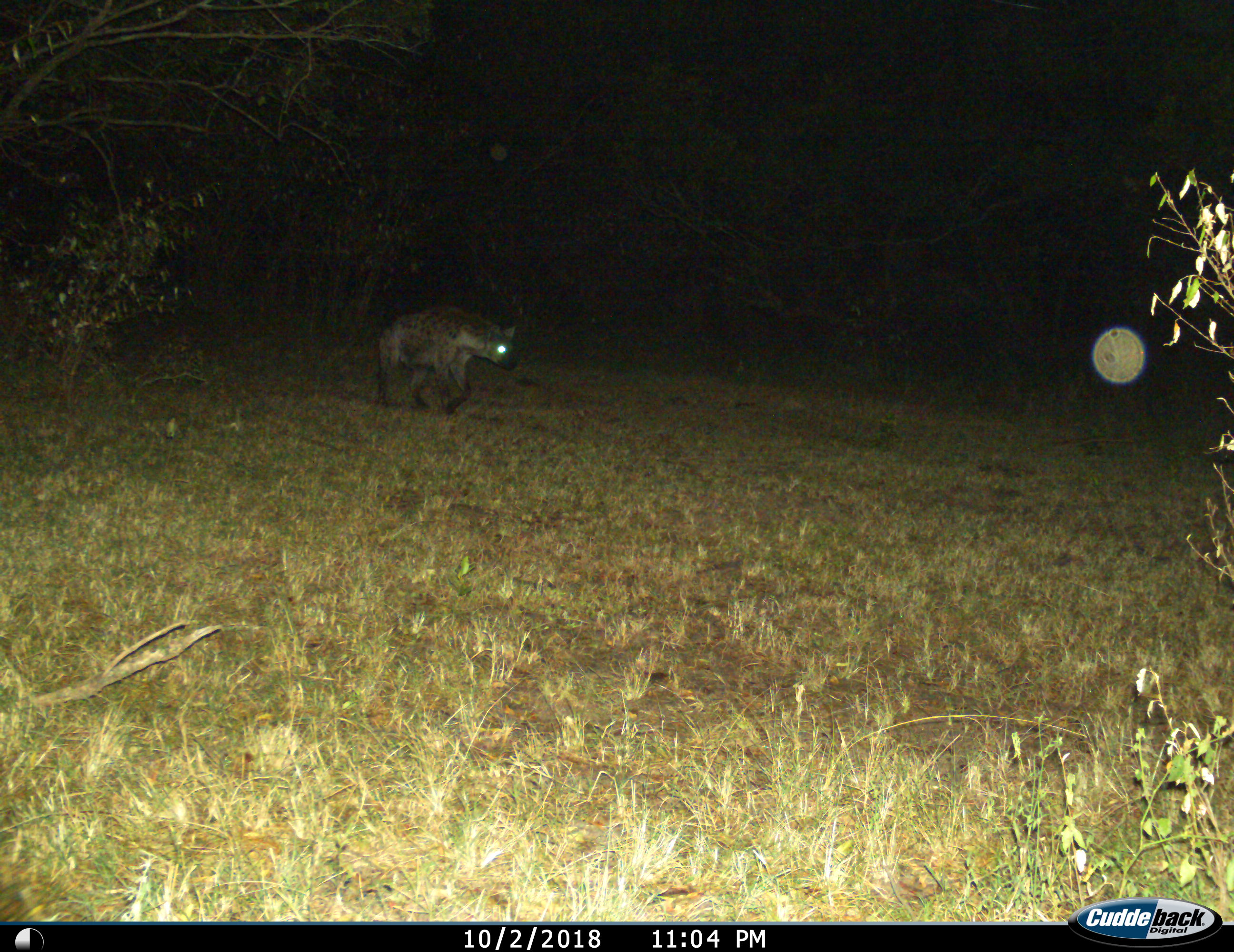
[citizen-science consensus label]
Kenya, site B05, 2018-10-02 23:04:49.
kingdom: Animalia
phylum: Chordata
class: Mammalia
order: Carnivora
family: Hyaenidae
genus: Crocuta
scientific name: Crocuta crocuta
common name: spotted hyena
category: hyenaspotted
Hyenaspotted (spotted hyena) (Crocuta crocuta), count 1. Behavior (volunteer vote fractions): standing 10%, resting 0%, moving 100%, interacting 0%. Young present (vote fraction): 0%. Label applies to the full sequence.